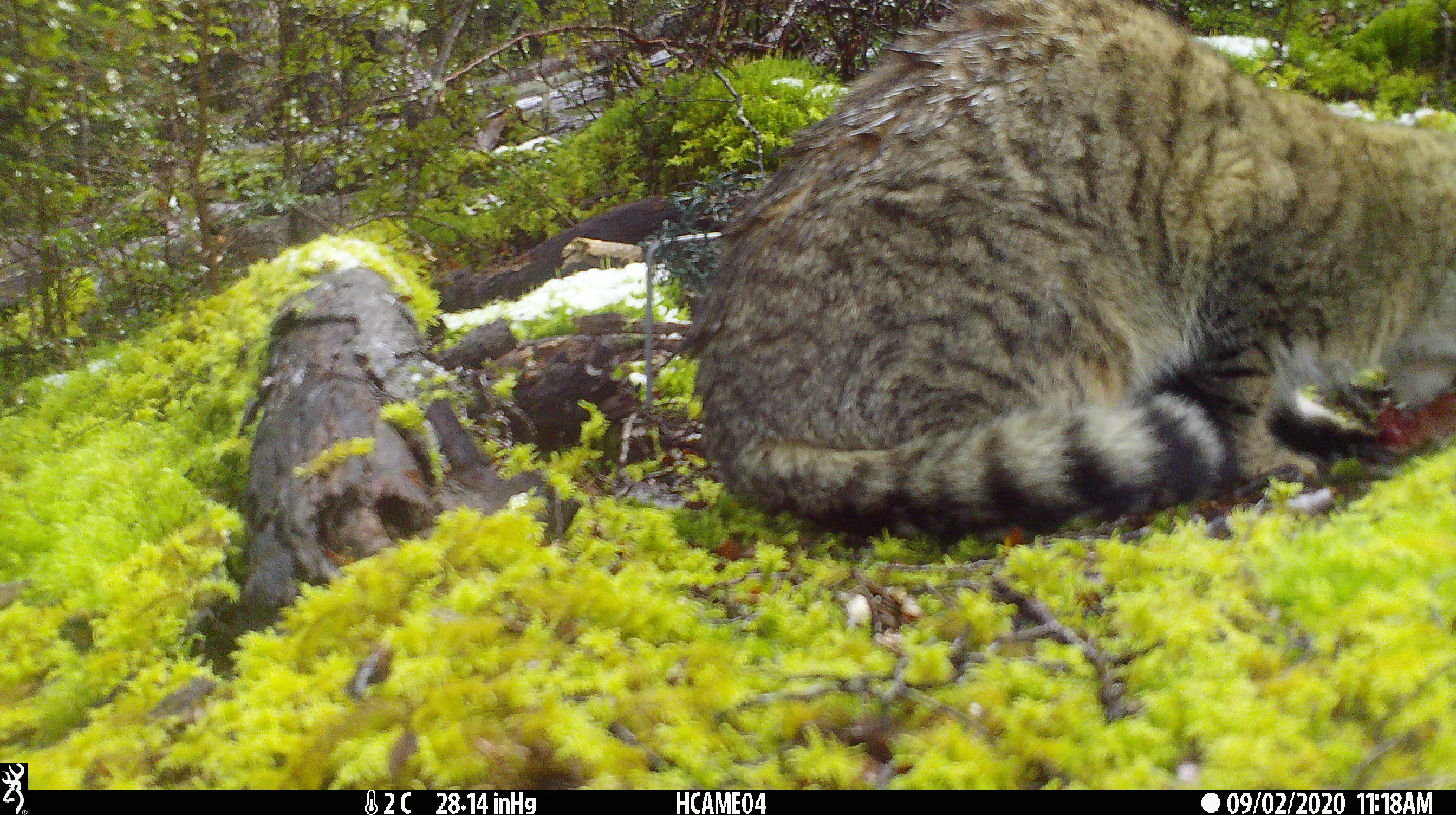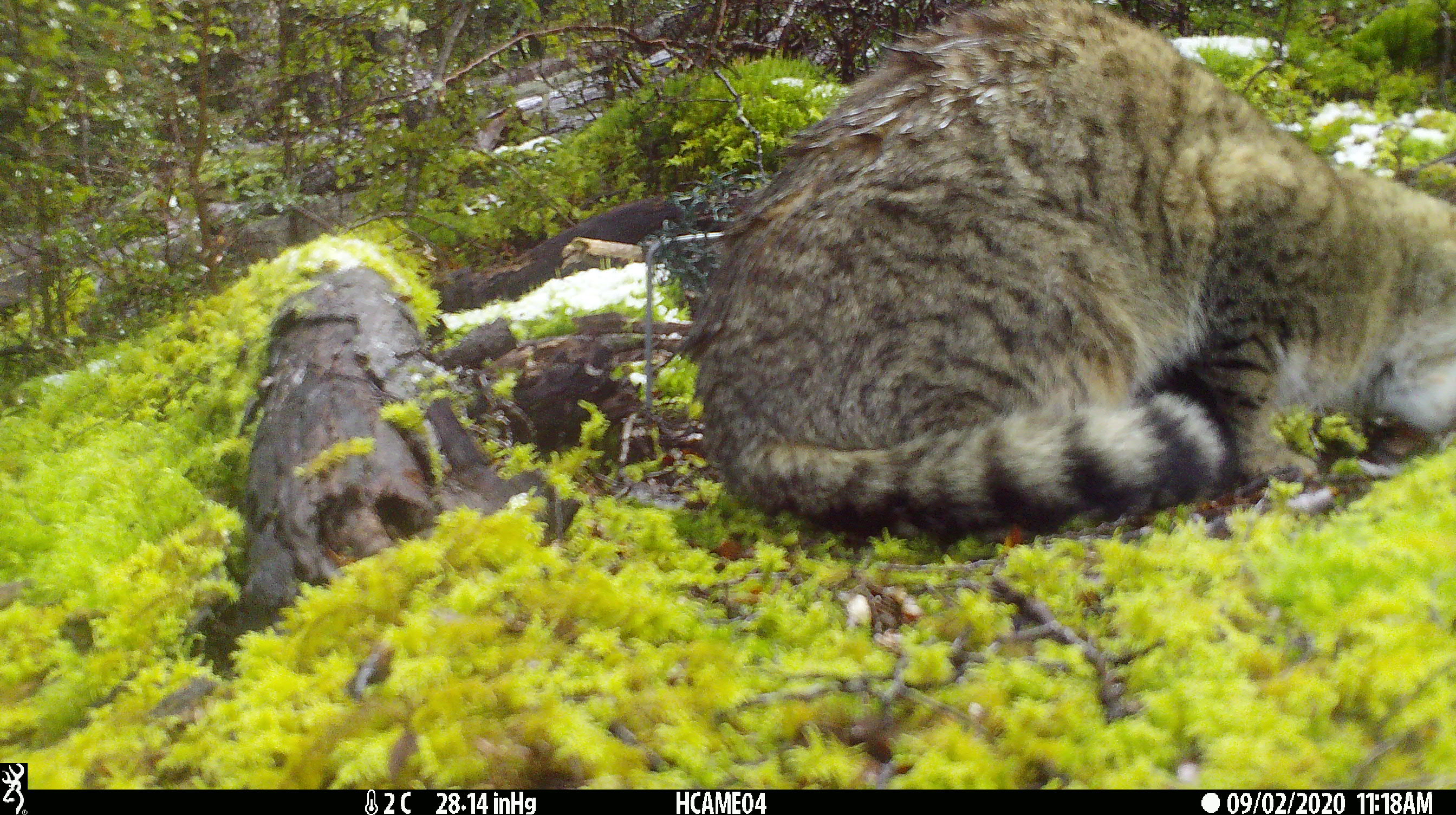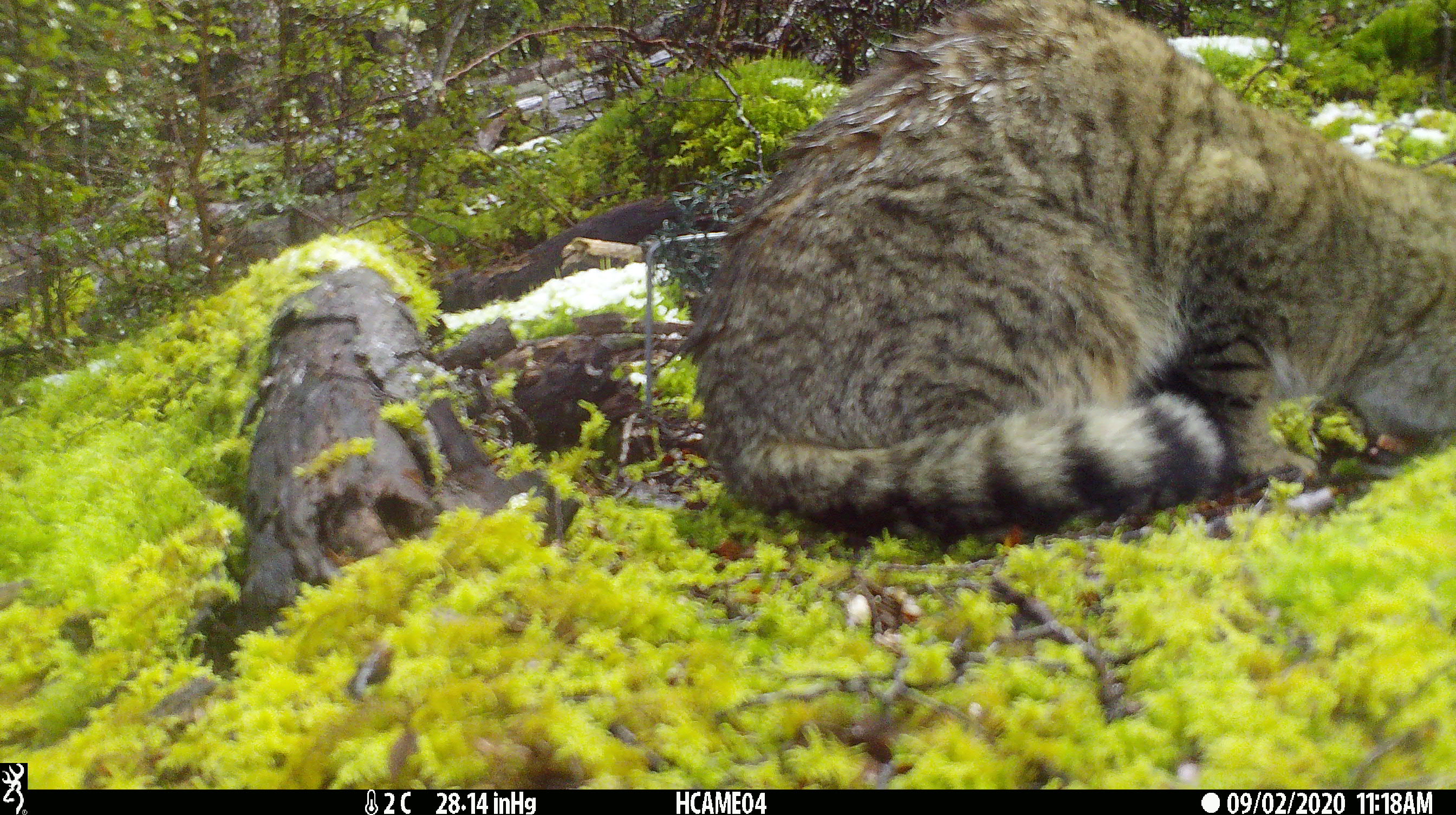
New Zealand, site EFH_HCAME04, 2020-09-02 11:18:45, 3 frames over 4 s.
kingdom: Animalia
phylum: Chordata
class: Mammalia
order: Carnivora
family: Felidae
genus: Felis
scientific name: Felis catus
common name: domestic cat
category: cat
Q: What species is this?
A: Cat (domestic cat) (Felis catus).